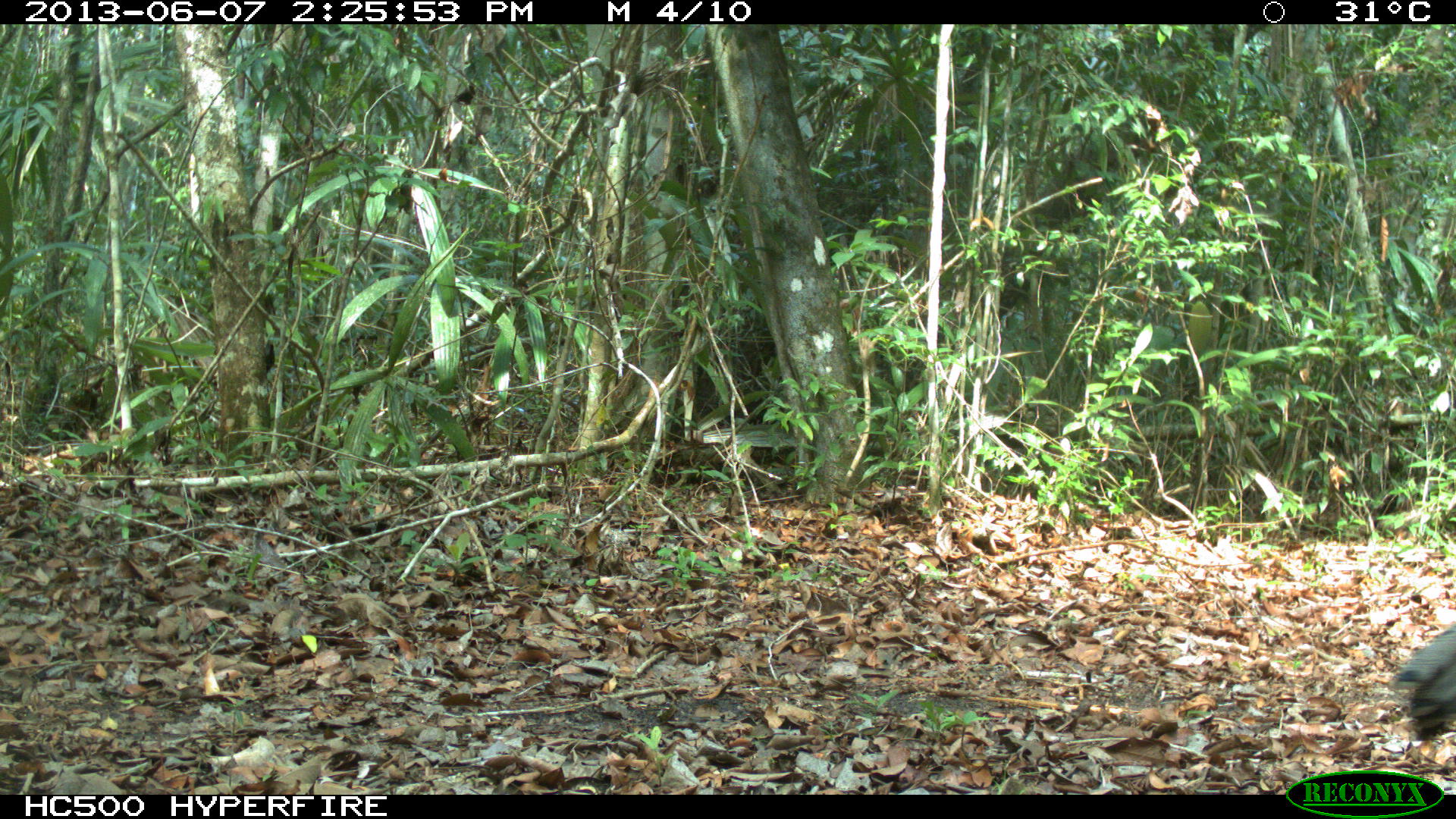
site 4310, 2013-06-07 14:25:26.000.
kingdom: Animalia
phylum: Chordata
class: Aves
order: Galliformes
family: Phasianidae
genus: Meleagris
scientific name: Meleagris ocellata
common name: ocellated turkey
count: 1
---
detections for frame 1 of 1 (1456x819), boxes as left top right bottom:
meleagris ocellata: 1387 622 1456 741